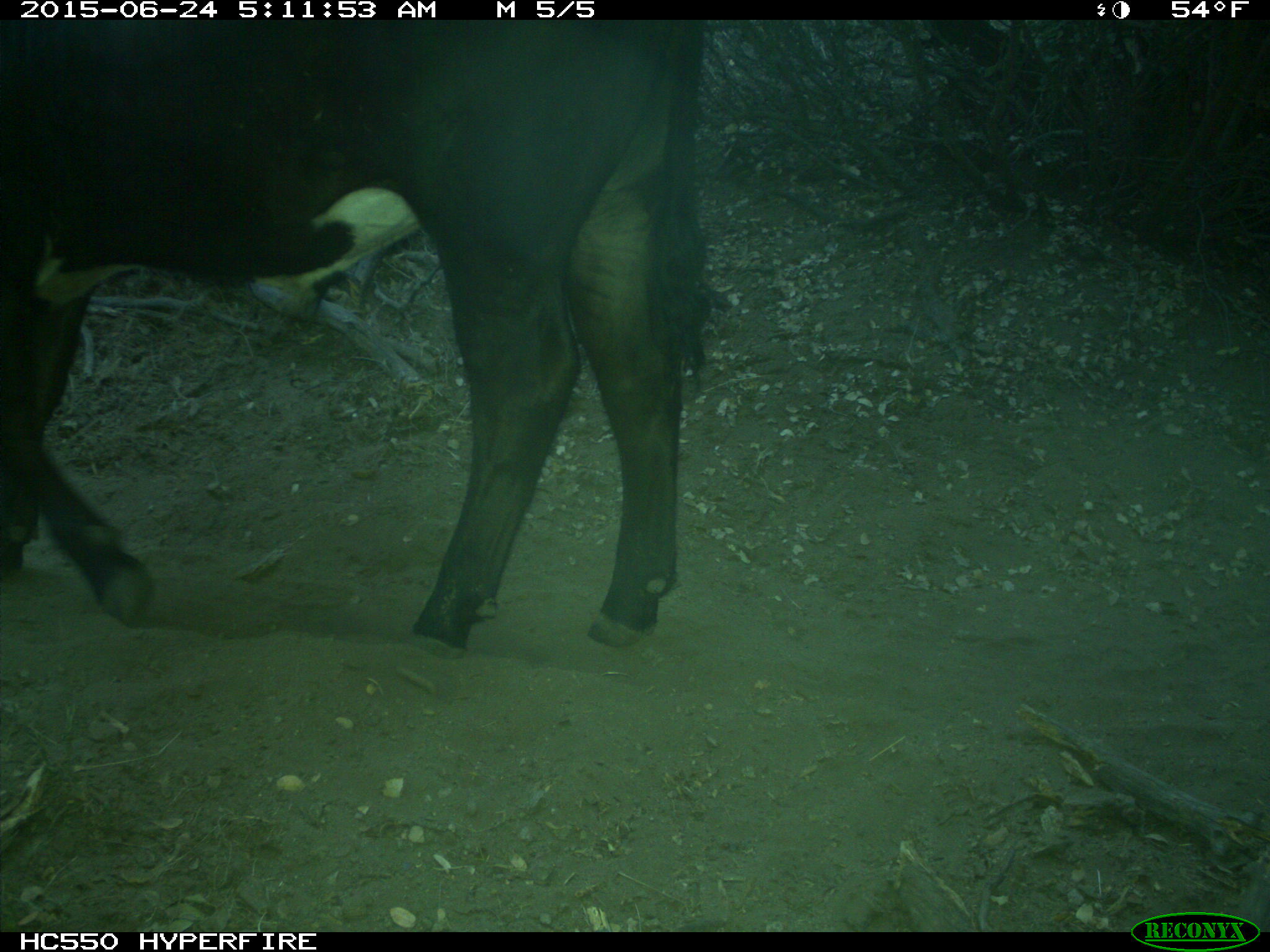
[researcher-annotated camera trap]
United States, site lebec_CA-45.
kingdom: Animalia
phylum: Chordata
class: Mammalia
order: Artiodactyla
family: Bovidae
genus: Bos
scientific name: Bos taurus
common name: domestic cow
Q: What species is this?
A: Bos taurus (domestic cow).